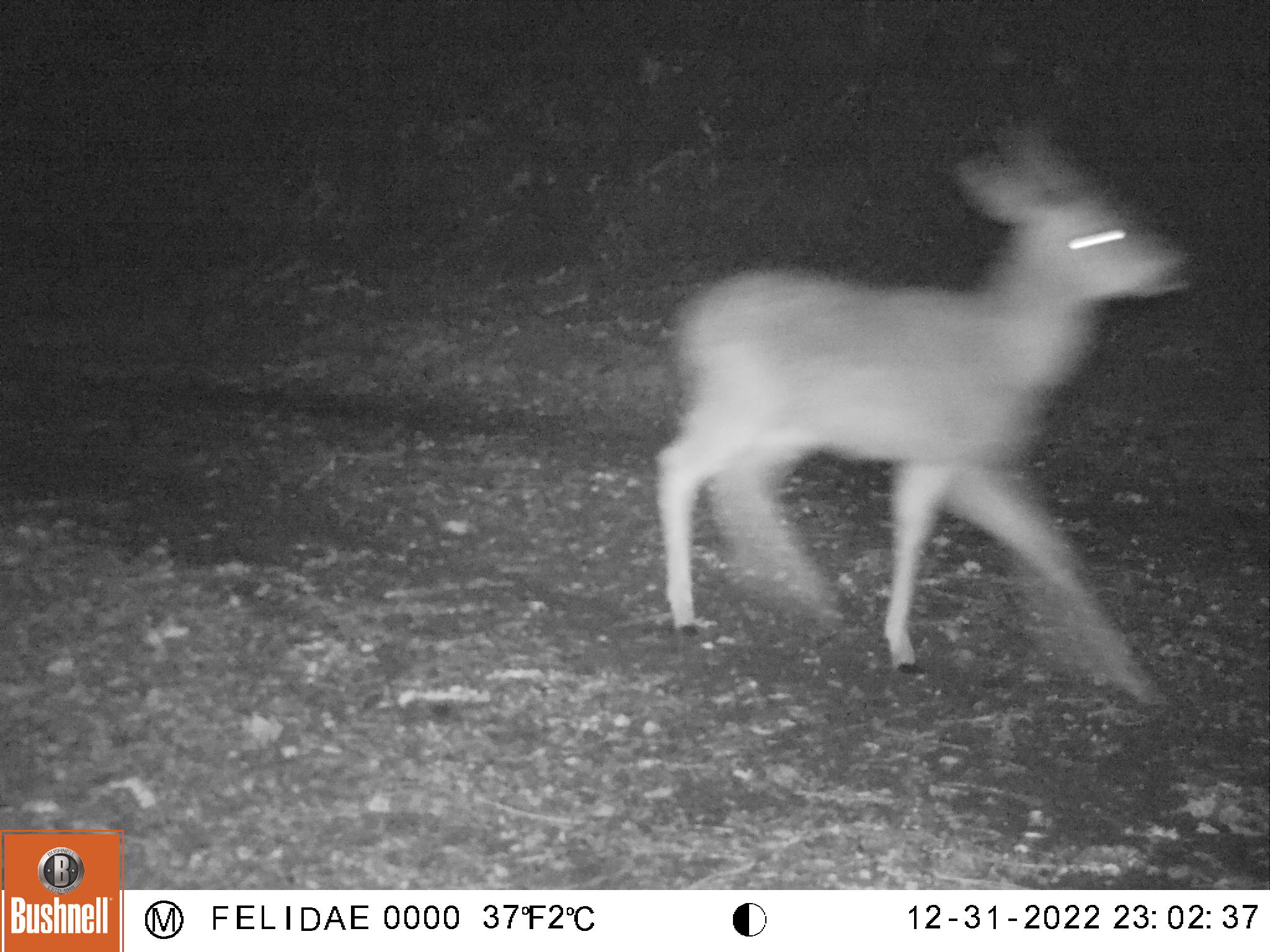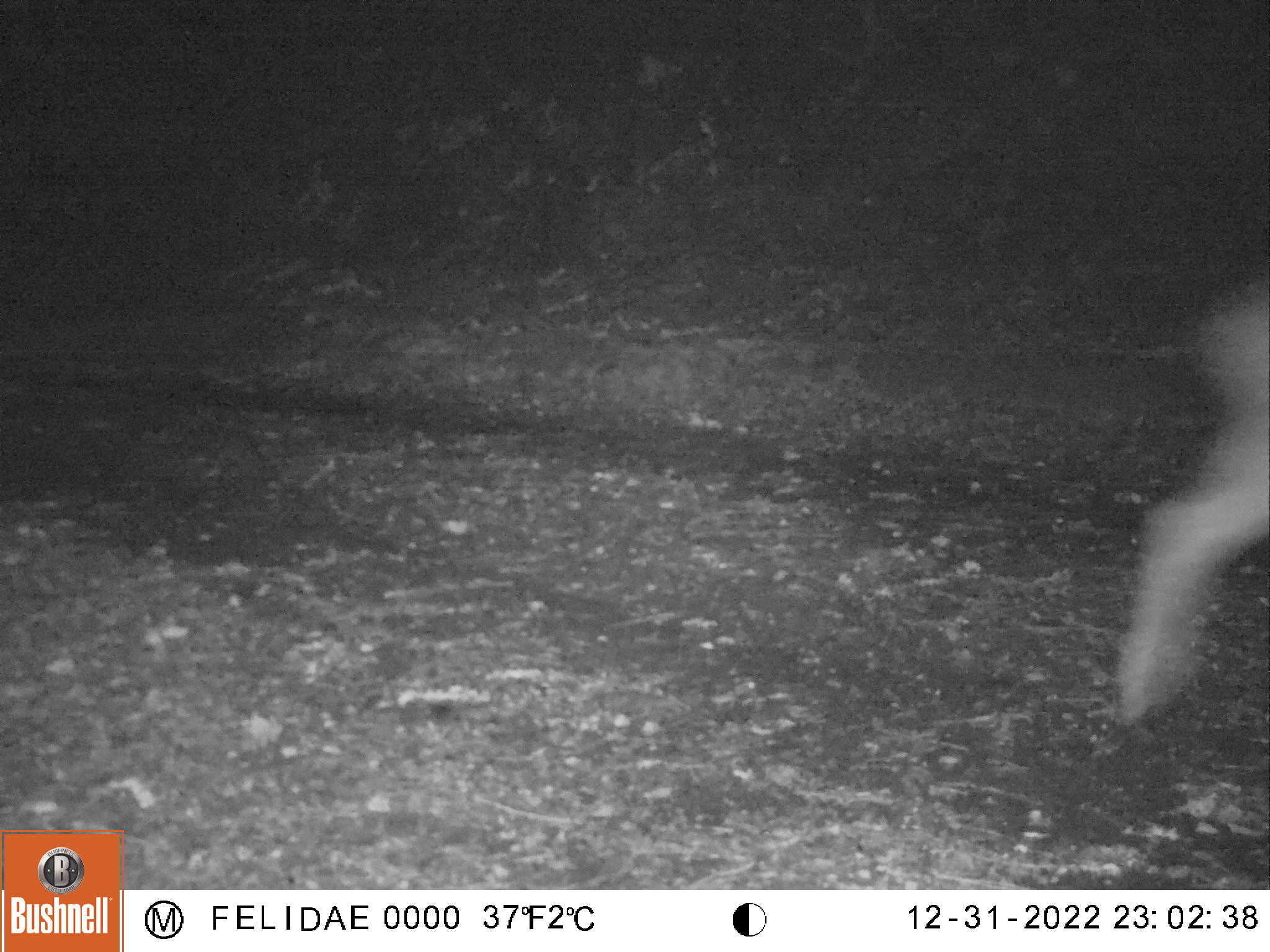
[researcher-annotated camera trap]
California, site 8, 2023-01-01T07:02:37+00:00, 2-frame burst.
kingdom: Animalia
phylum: Chordata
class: Mammalia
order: Artiodactyla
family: Cervidae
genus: Odocoileus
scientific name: Odocoileus hemionus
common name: mule deer